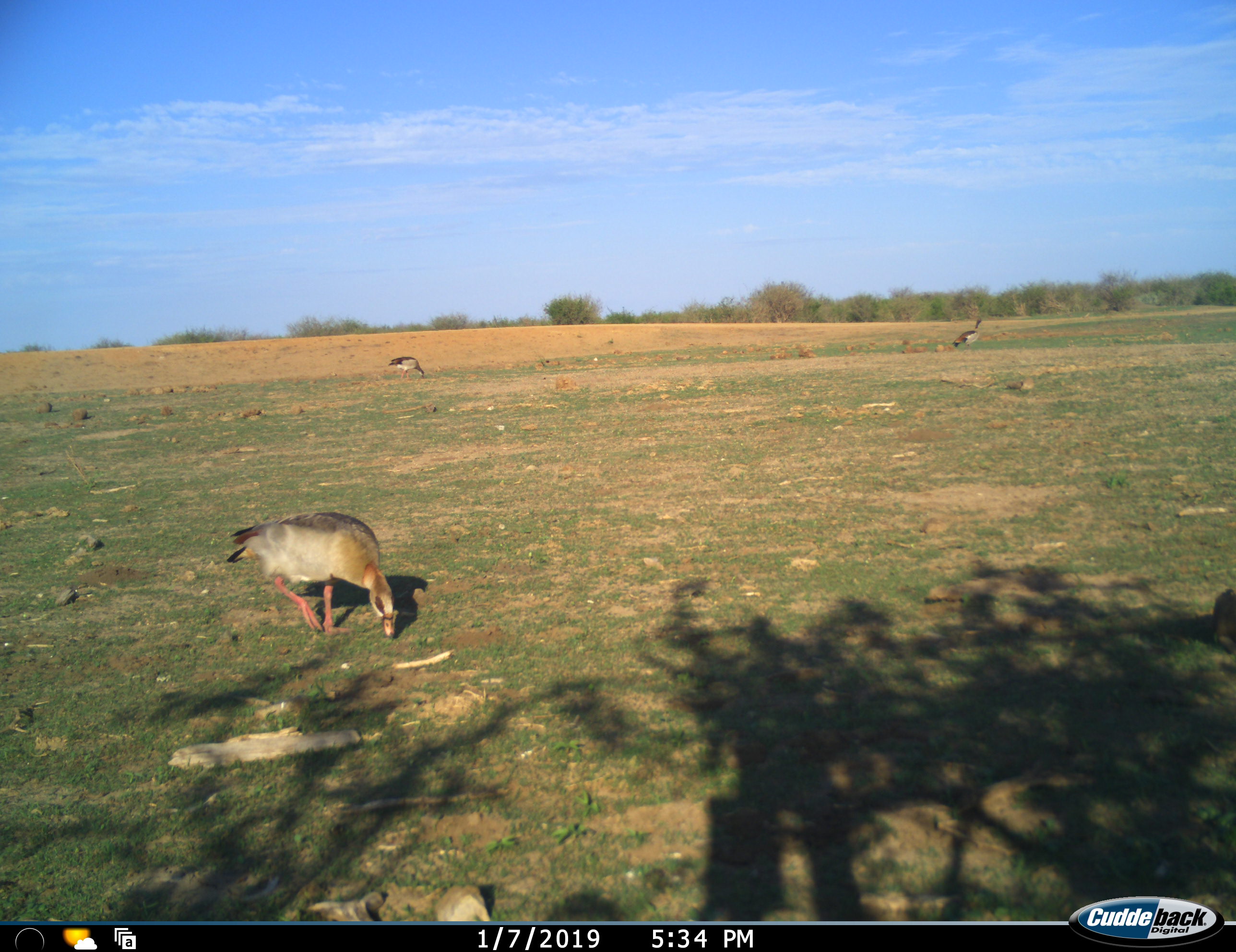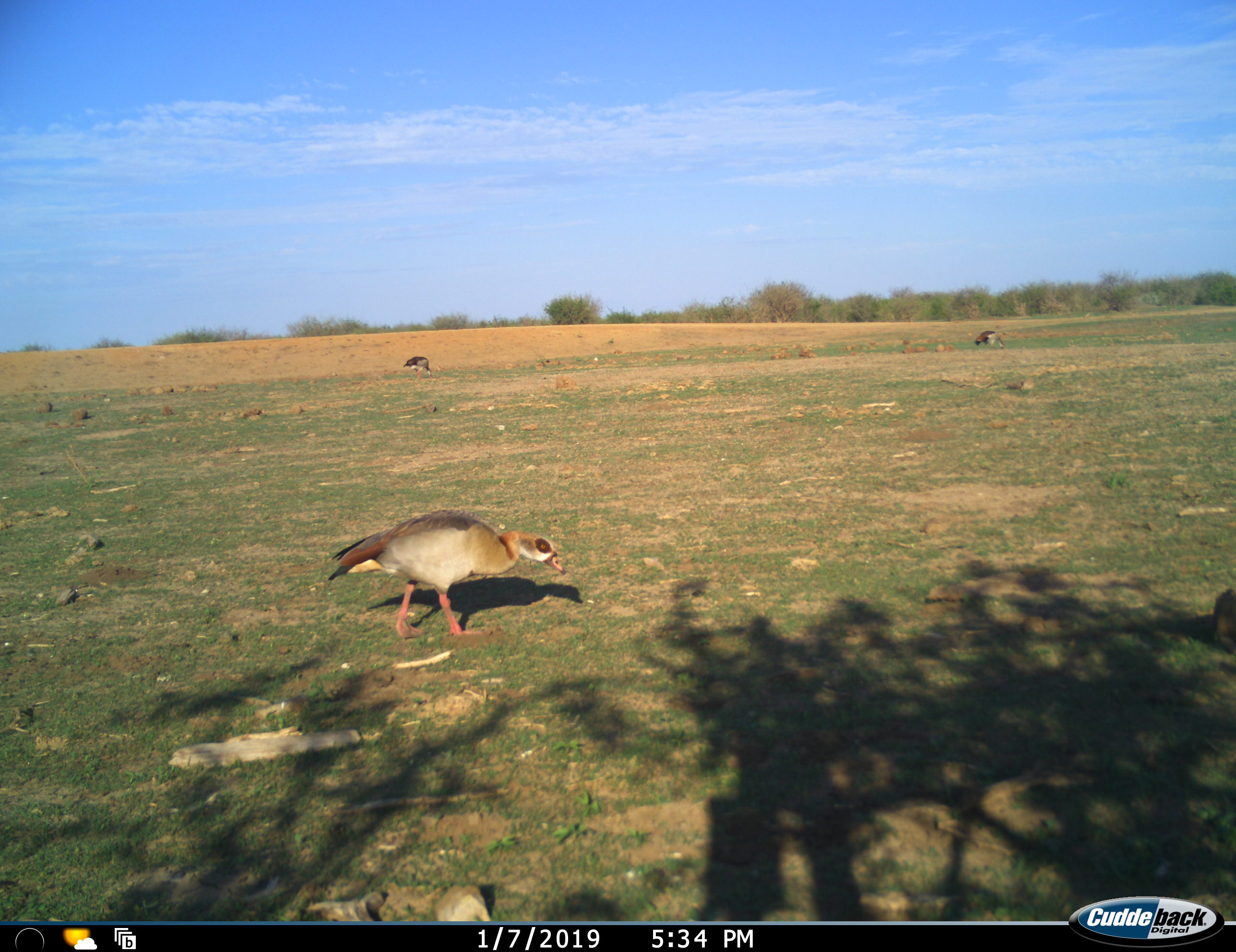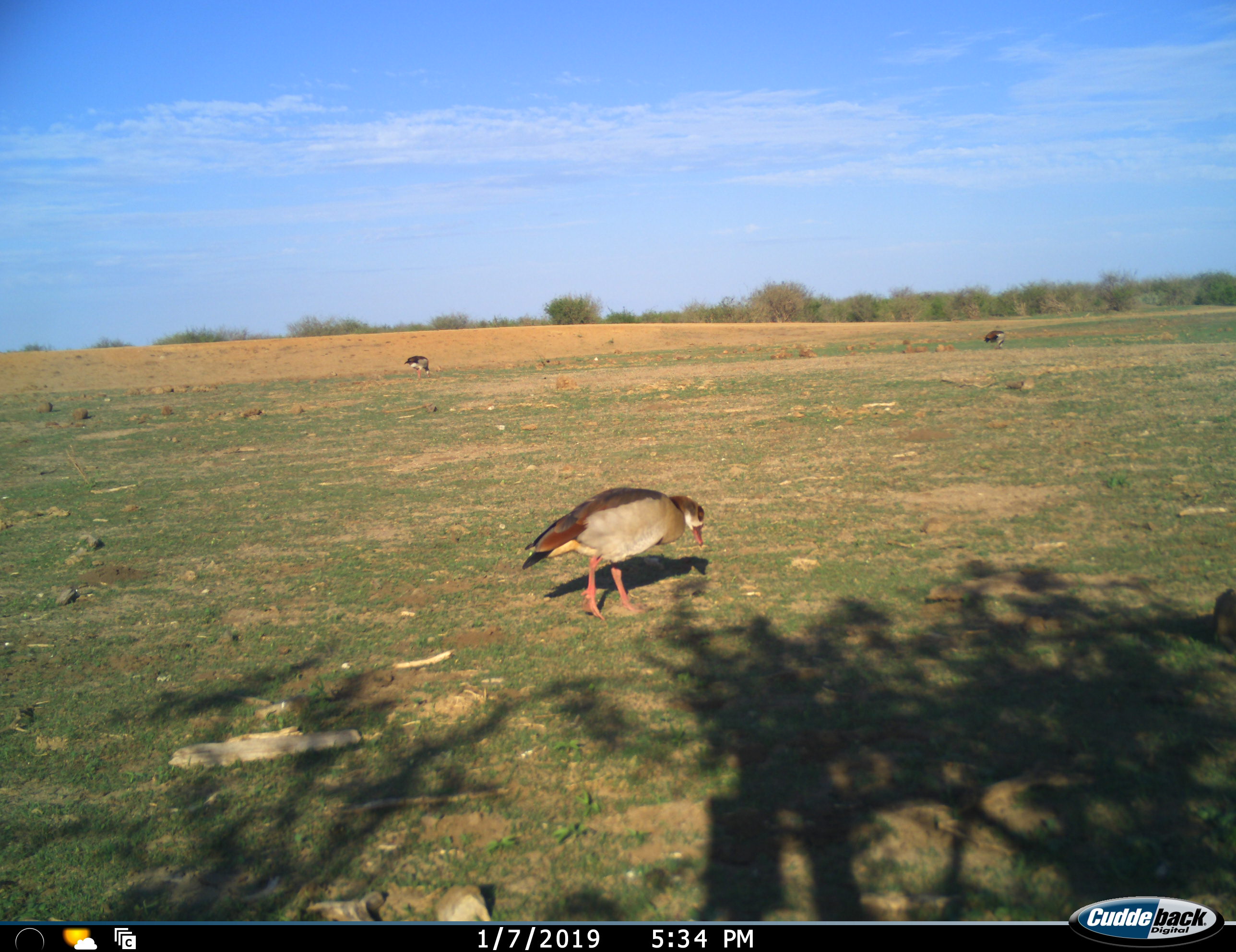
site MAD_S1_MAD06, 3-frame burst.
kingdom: Animalia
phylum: Chordata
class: Aves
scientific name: Aves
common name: bird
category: birdother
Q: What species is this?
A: Birdother (bird) (Aves).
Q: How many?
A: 3.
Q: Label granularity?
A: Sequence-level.